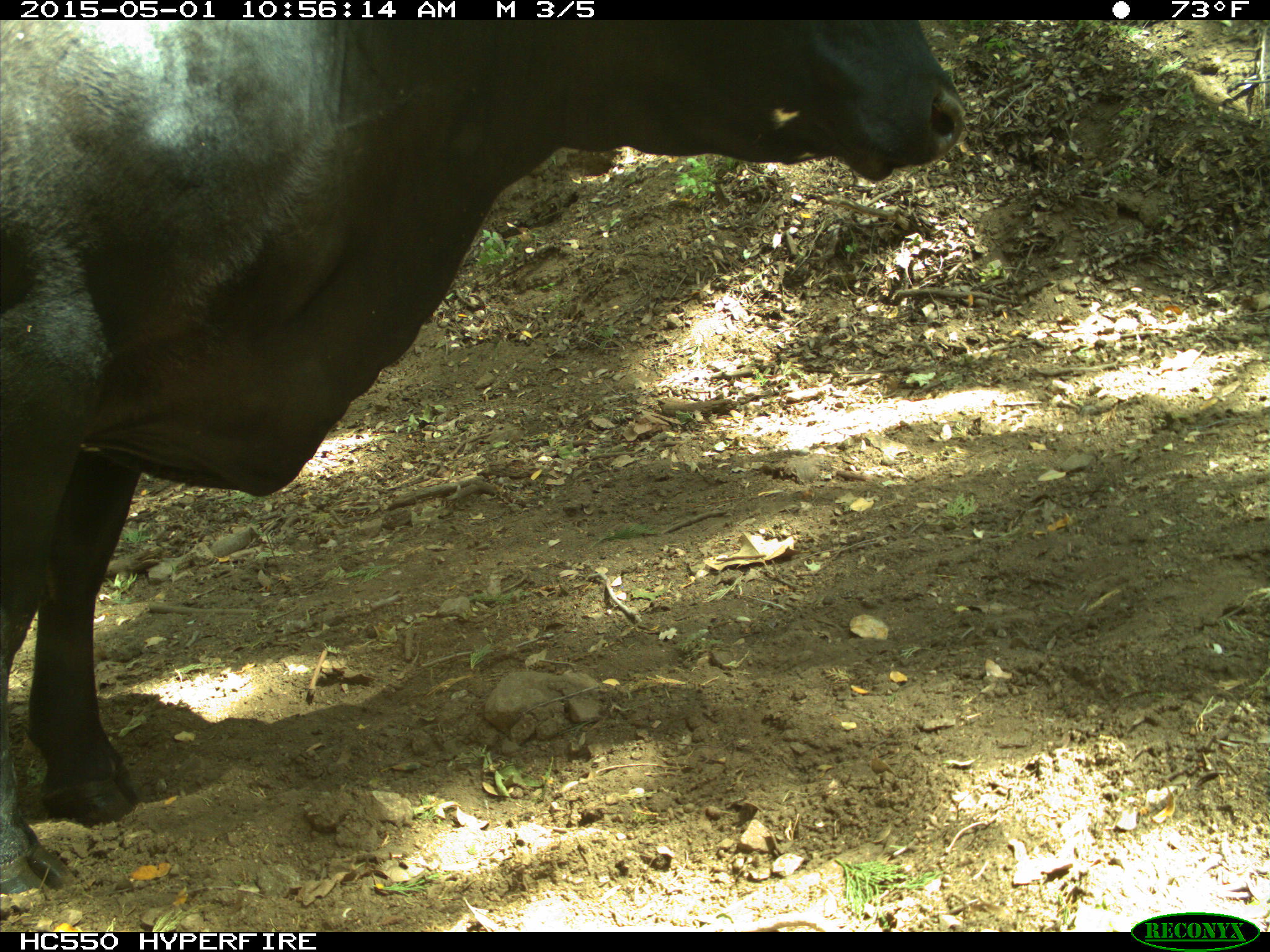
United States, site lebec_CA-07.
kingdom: Animalia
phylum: Chordata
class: Mammalia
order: Artiodactyla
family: Bovidae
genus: Bos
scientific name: Bos taurus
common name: domestic cow